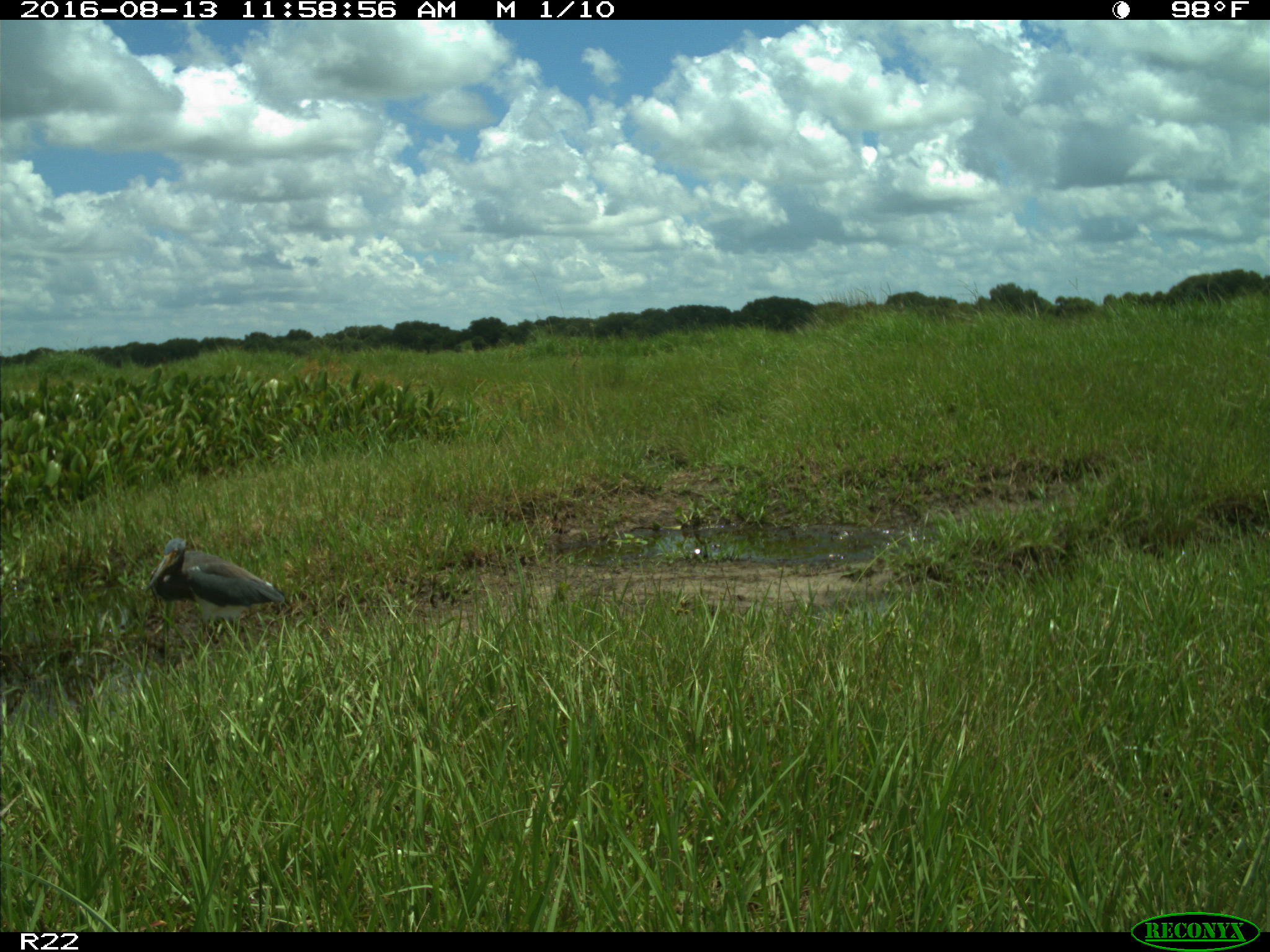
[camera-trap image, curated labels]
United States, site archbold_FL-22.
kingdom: Animalia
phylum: Chordata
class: Aves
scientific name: Aves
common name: birds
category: unidentified bird